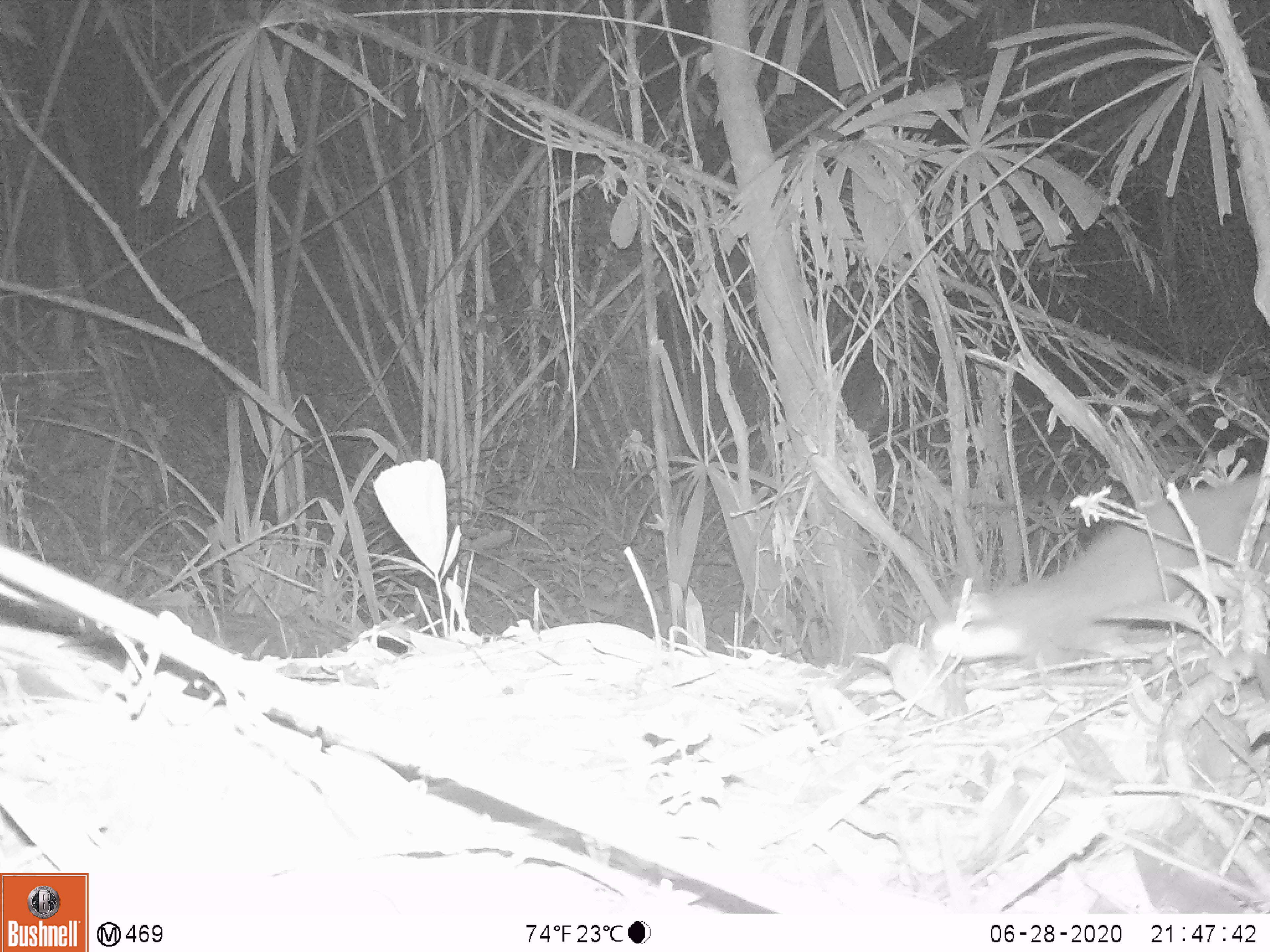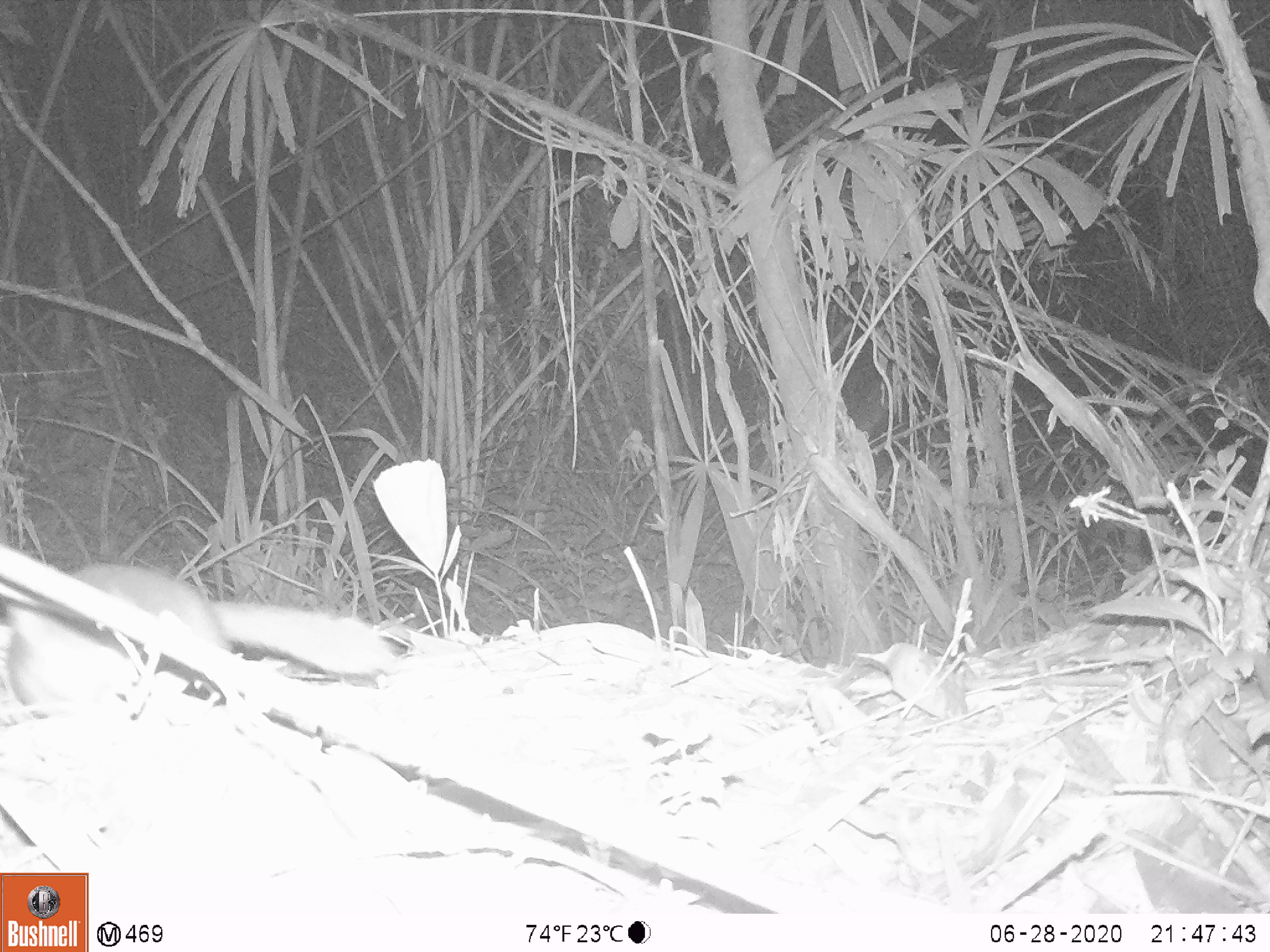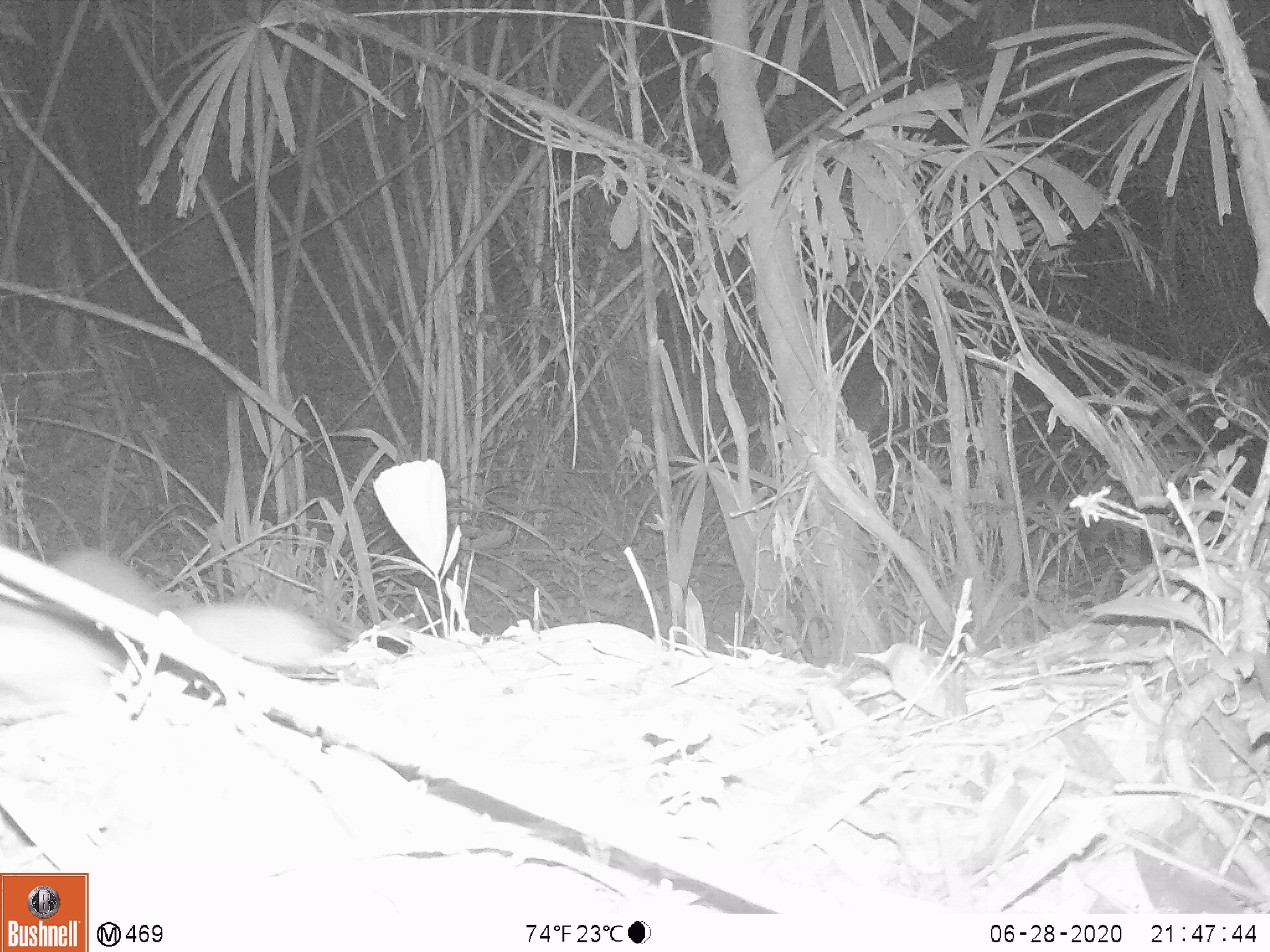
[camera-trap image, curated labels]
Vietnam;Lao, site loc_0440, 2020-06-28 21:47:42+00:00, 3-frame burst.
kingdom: Animalia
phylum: Chordata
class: Mammalia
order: Carnivora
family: Mustelidae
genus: Melogale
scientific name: Melogale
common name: ferret badger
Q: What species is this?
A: Ferret badger (Melogale).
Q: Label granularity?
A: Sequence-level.